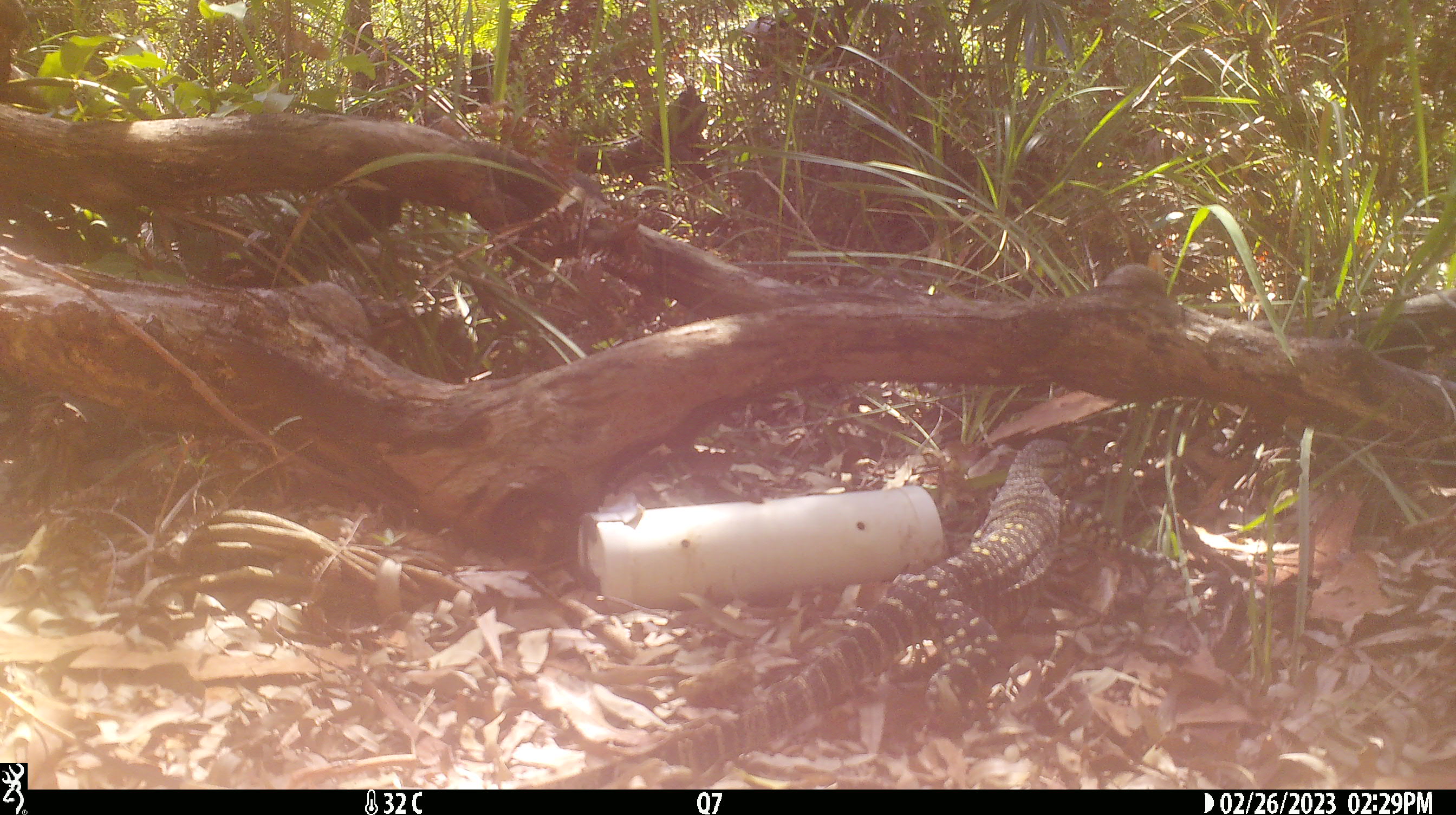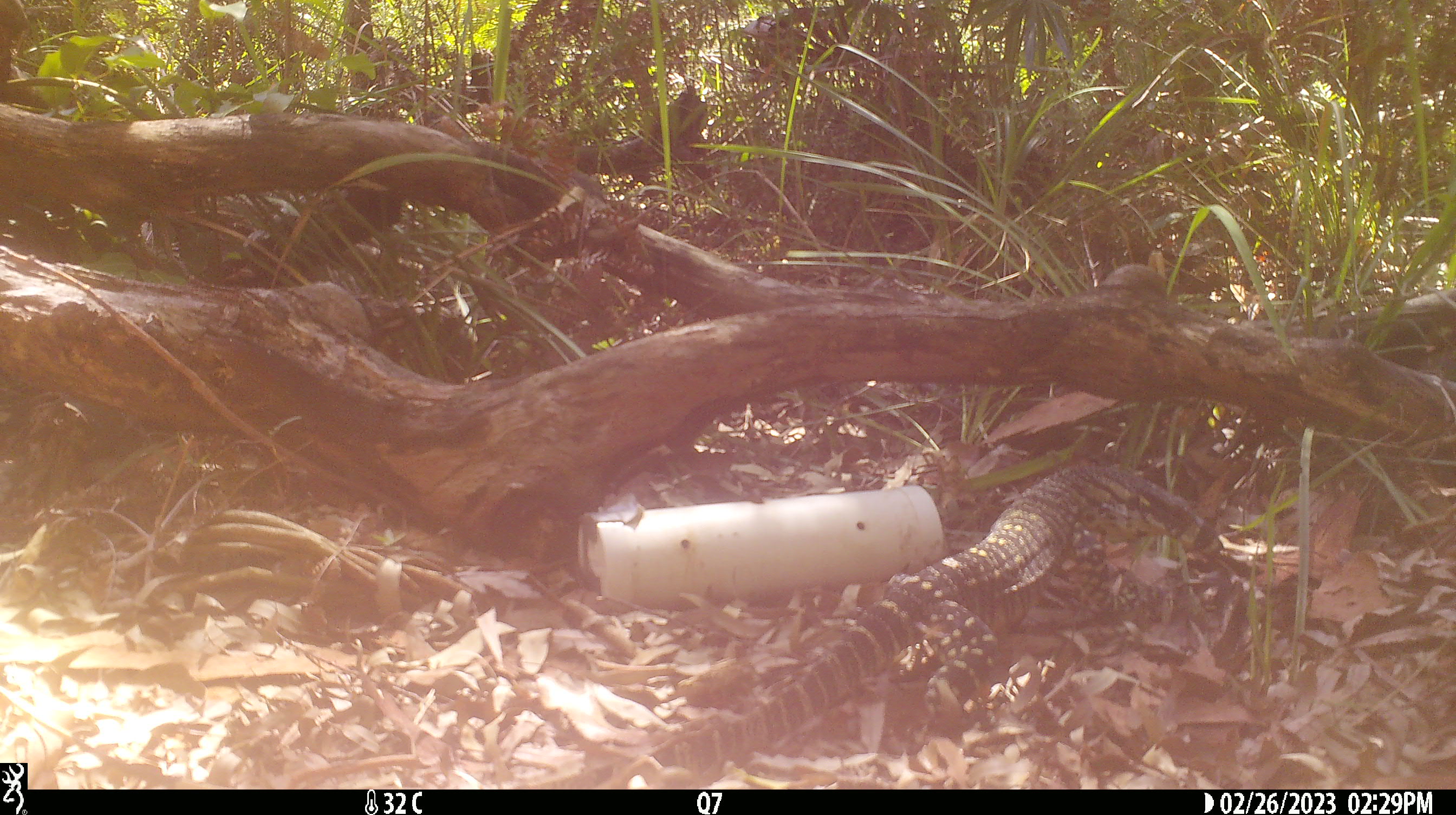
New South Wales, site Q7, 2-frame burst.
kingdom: Animalia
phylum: Chordata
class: Reptilia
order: Squamata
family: Varanidae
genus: Varanus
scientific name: Varanus varius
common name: lace monitor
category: goanna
Goanna (lace monitor) (Varanus varius).